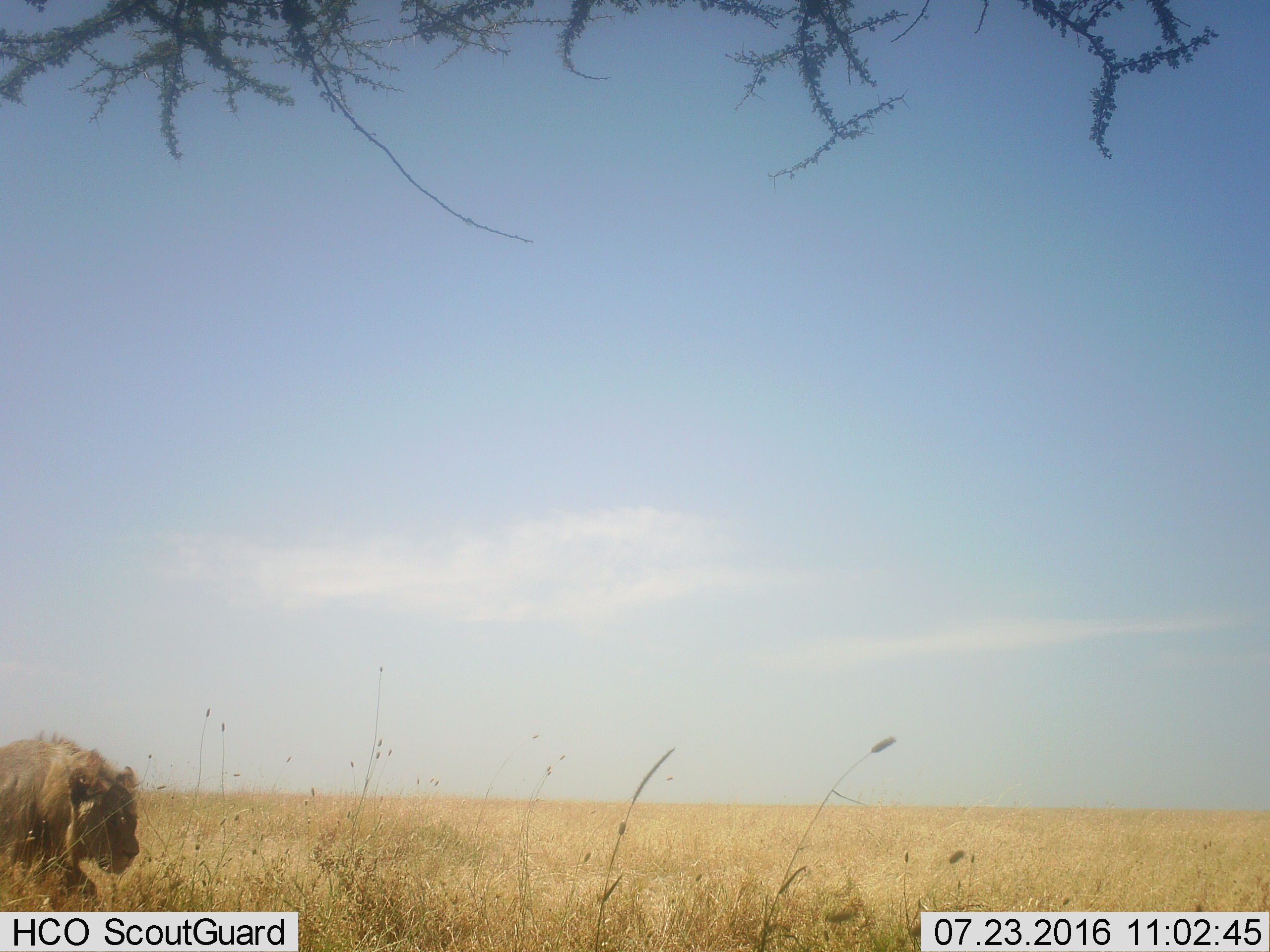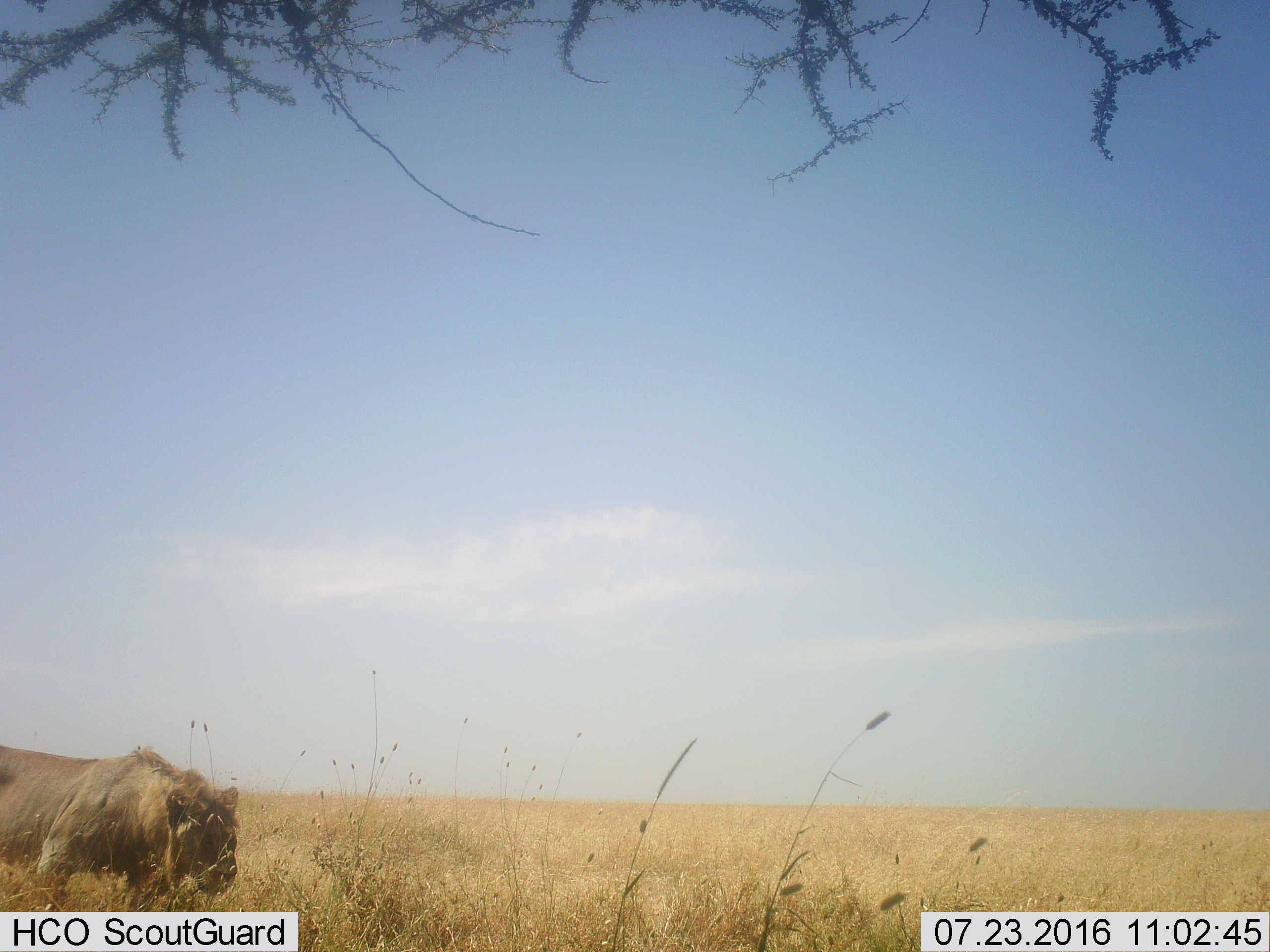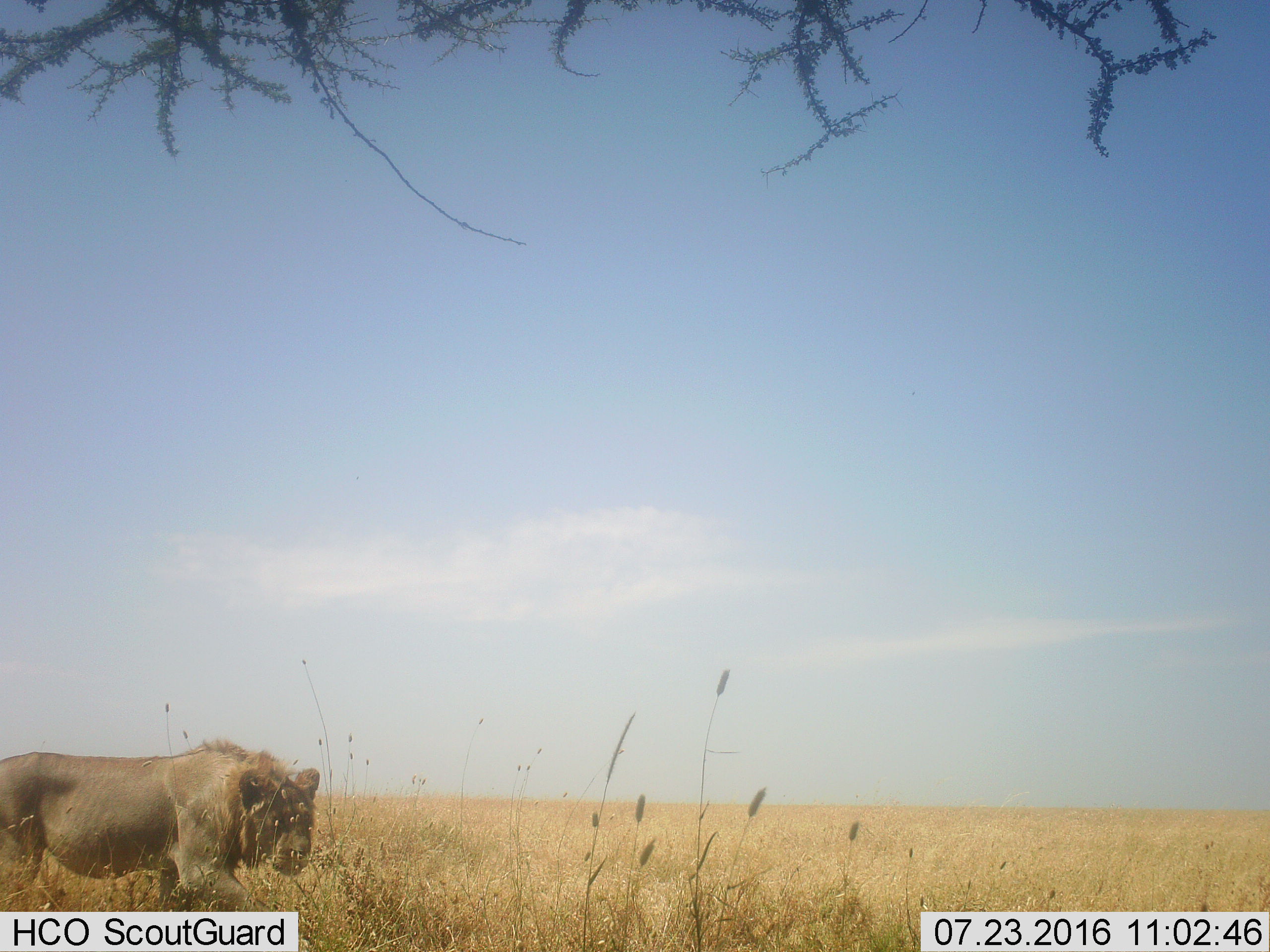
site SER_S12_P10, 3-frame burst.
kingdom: Animalia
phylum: Chordata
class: Mammalia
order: Carnivora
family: Felidae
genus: Panthera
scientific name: Panthera leo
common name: lion male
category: lionmale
Lionmale (lion male) (Panthera leo), count 1. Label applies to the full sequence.